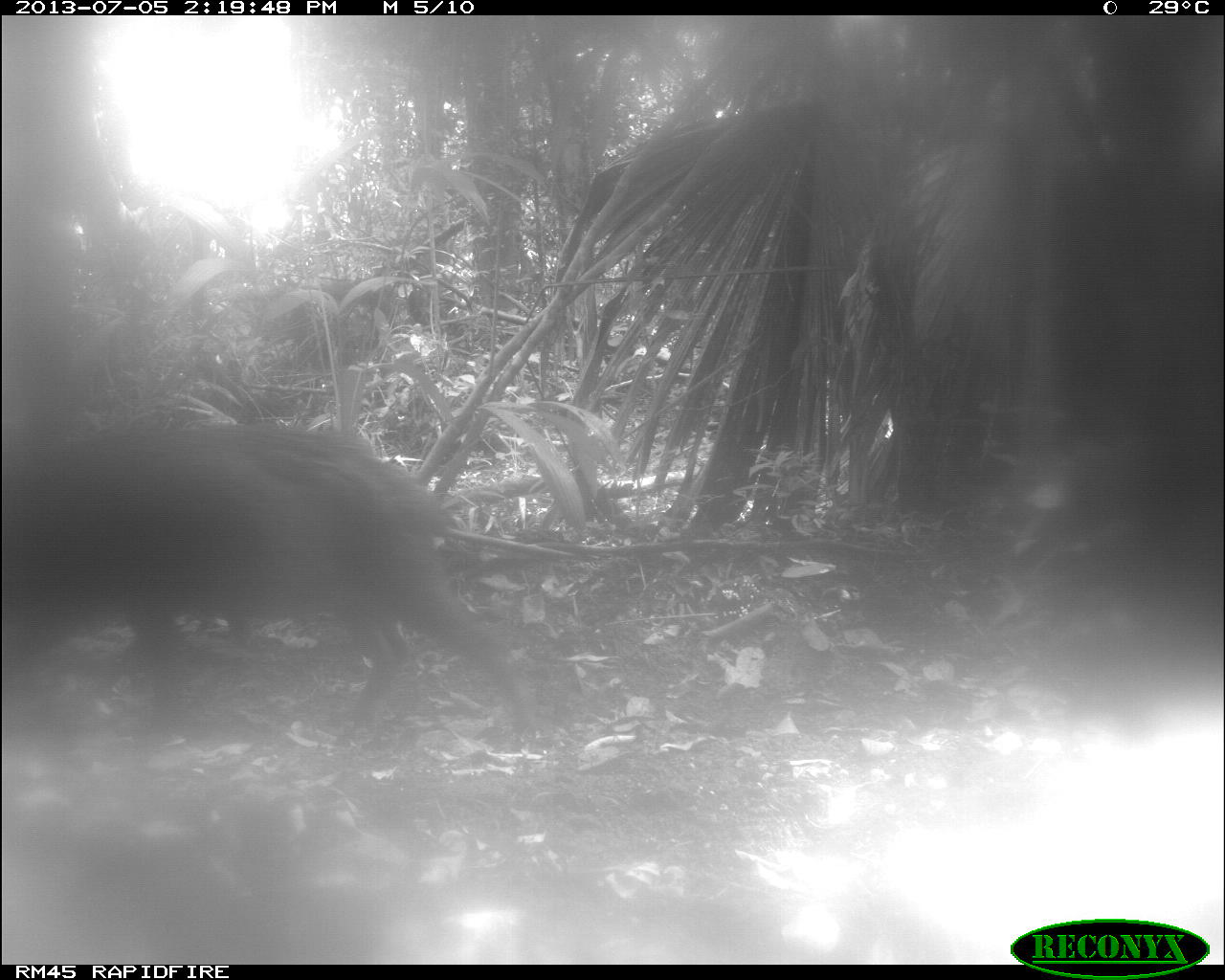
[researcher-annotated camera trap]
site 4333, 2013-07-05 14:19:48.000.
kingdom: Animalia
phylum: Chordata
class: Mammalia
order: Artiodactyla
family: Tayassuidae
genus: Tayassu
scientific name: Tayassu pecari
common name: white-lipped peccary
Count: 2.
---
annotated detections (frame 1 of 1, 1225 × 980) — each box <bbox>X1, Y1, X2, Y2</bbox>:
tayassu pecari: <bbox>0, 413, 531, 746</bbox>